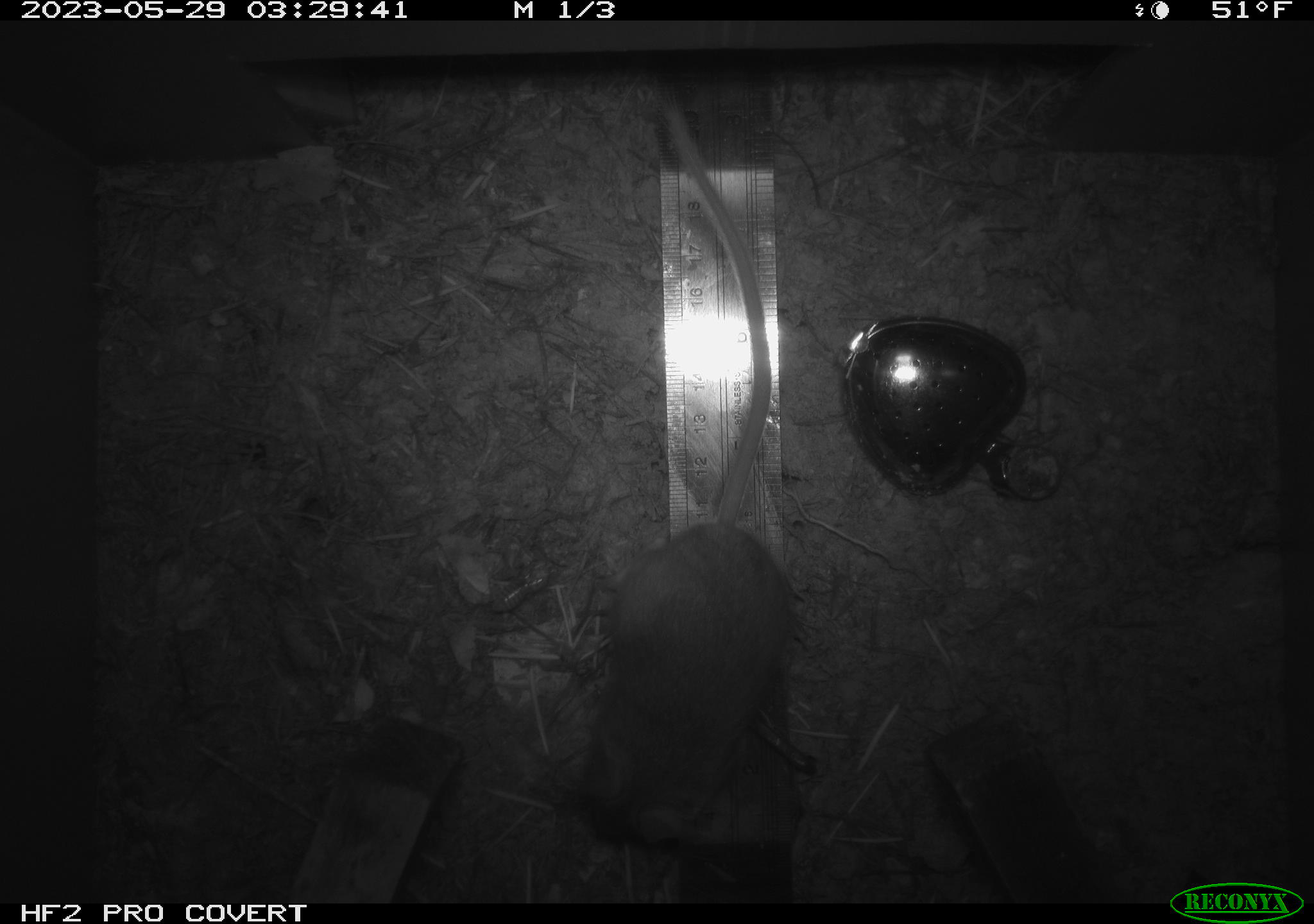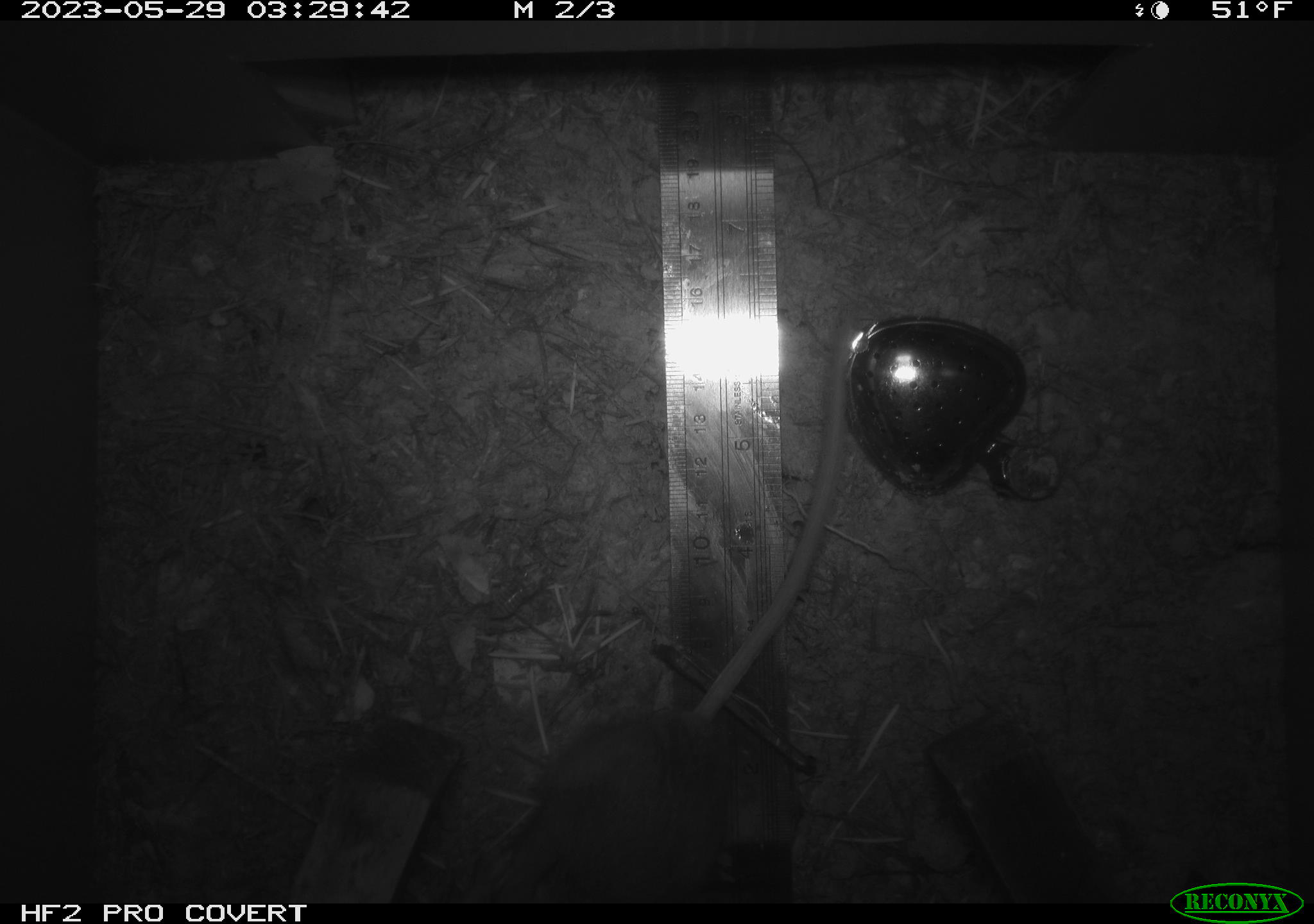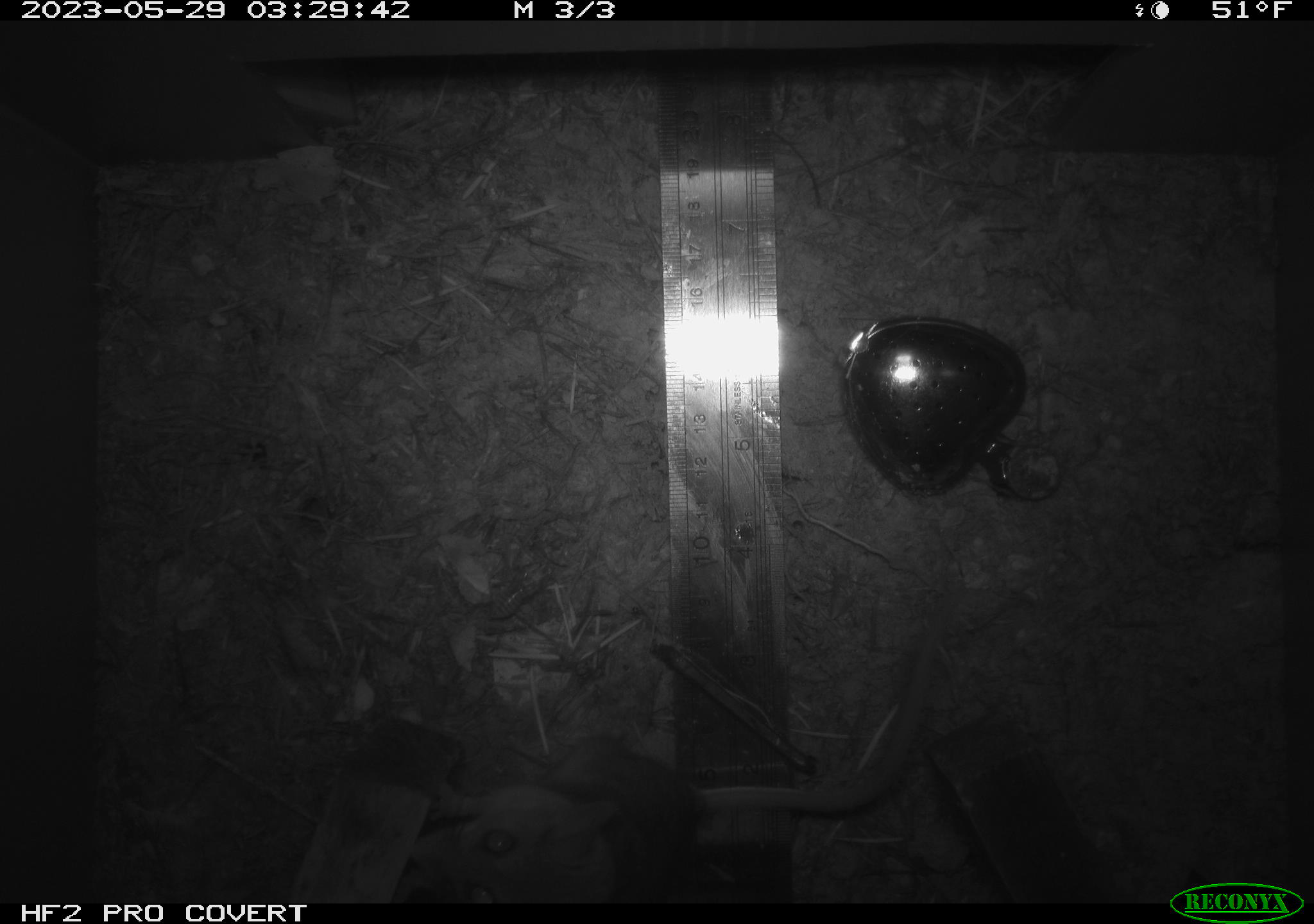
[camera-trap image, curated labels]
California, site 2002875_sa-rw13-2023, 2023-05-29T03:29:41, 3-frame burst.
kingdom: Animalia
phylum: Chordata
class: Mammalia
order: Rodentia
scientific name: Rodentia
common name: mouse species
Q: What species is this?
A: Mouse species (Rodentia).